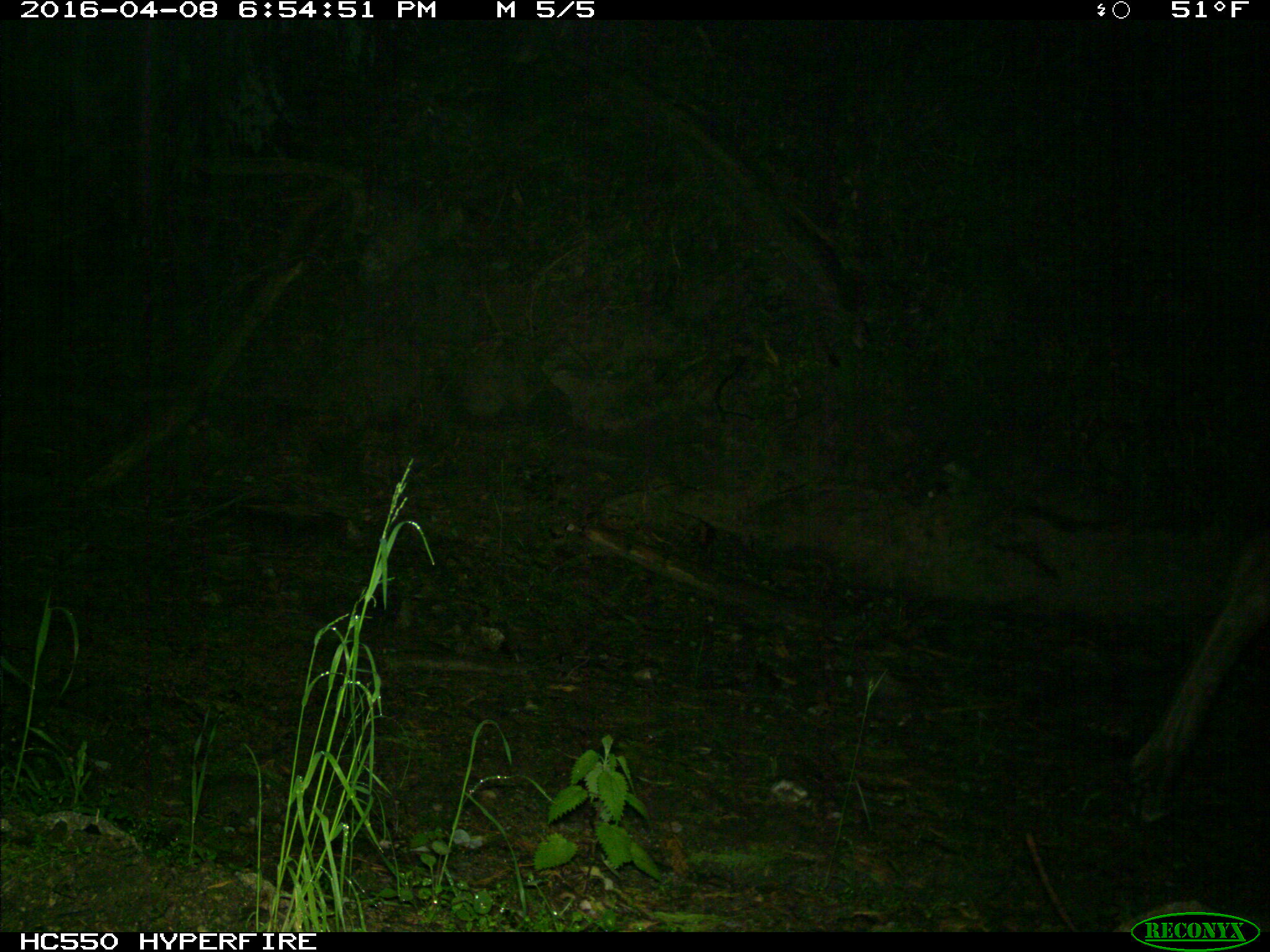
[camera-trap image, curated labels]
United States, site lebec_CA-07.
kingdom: Animalia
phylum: Chordata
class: Mammalia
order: Artiodactyla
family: Cervidae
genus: Cervus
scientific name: Cervus canadensis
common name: elk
Cervus canadensis (elk).